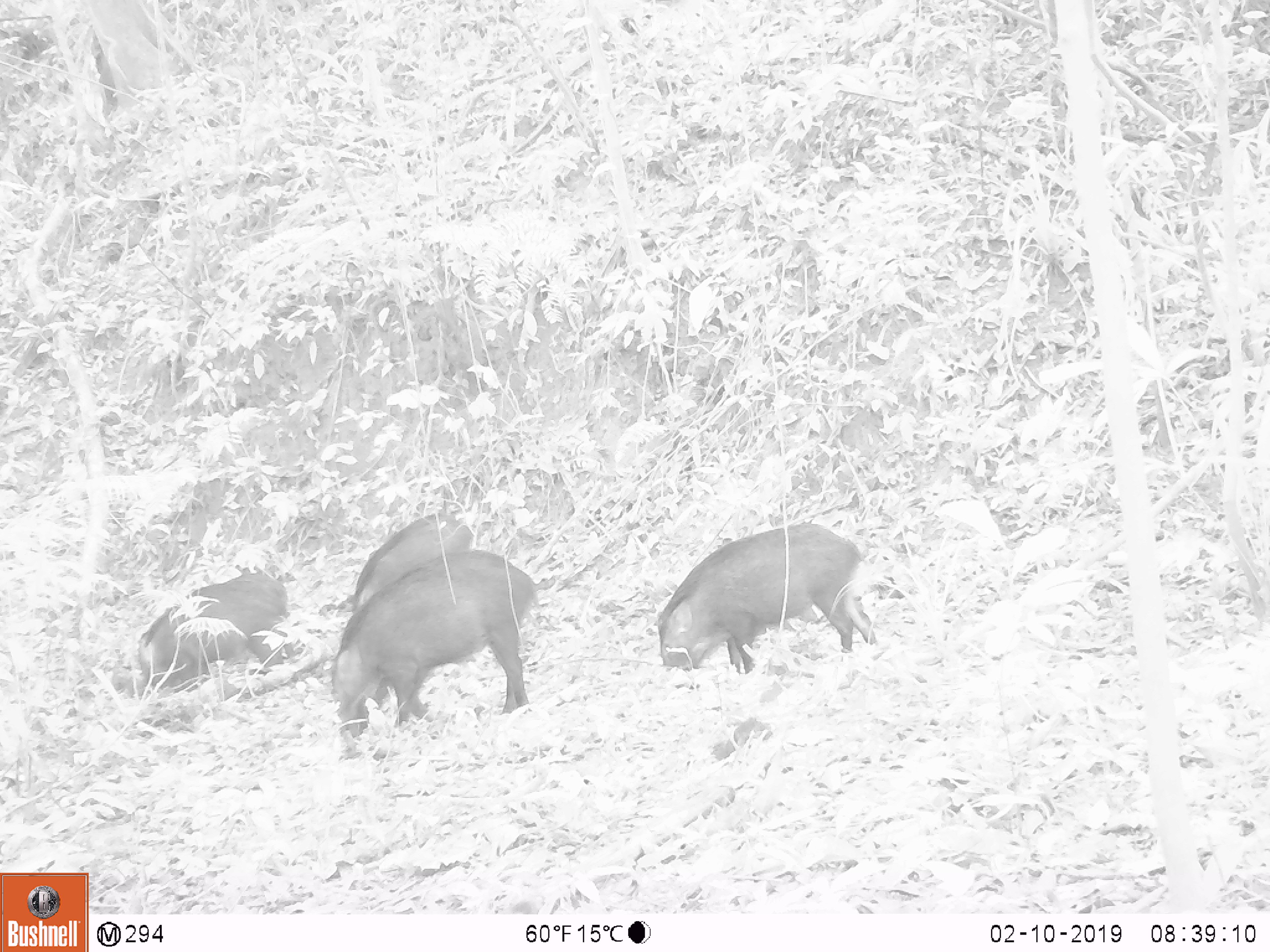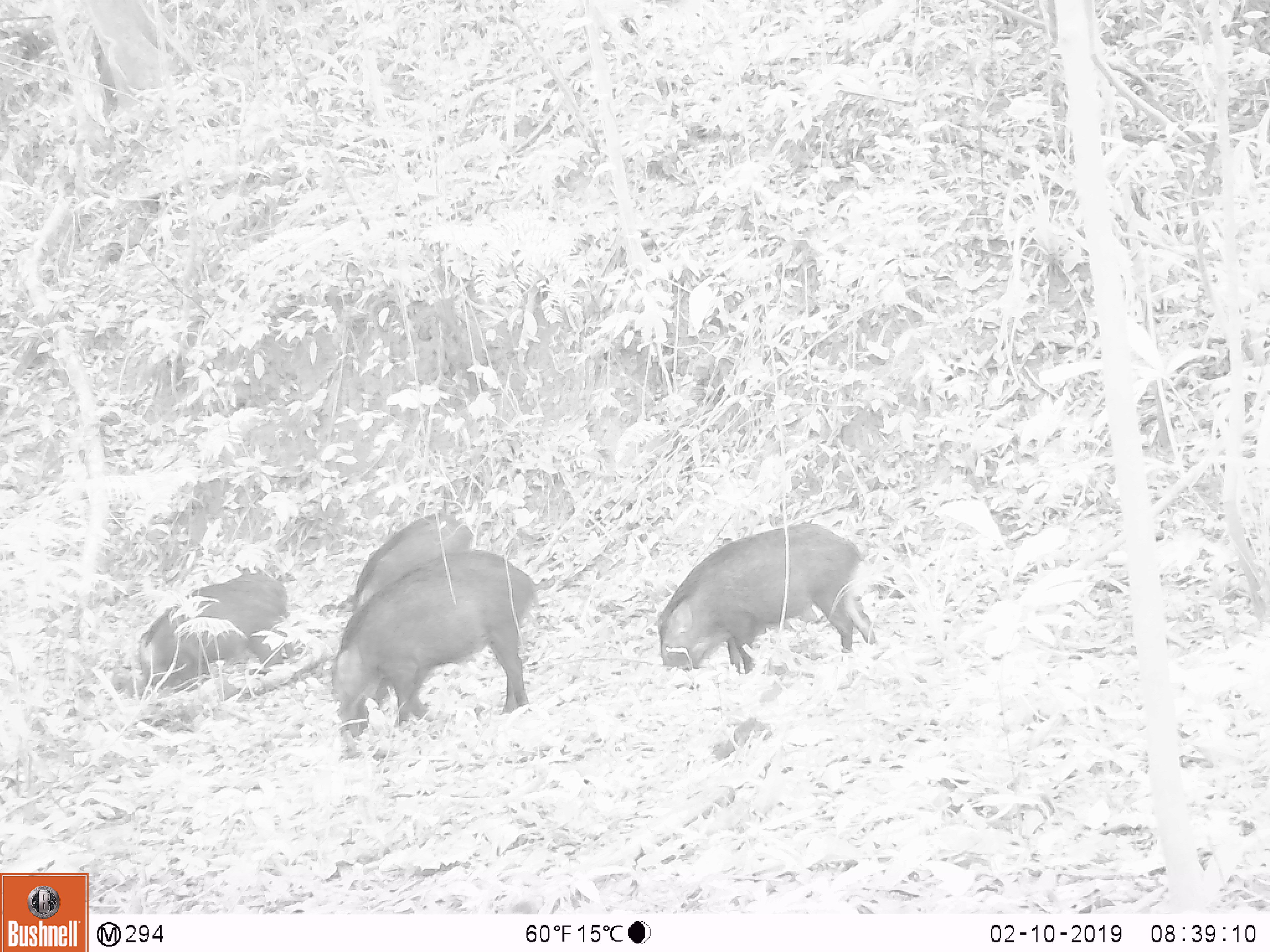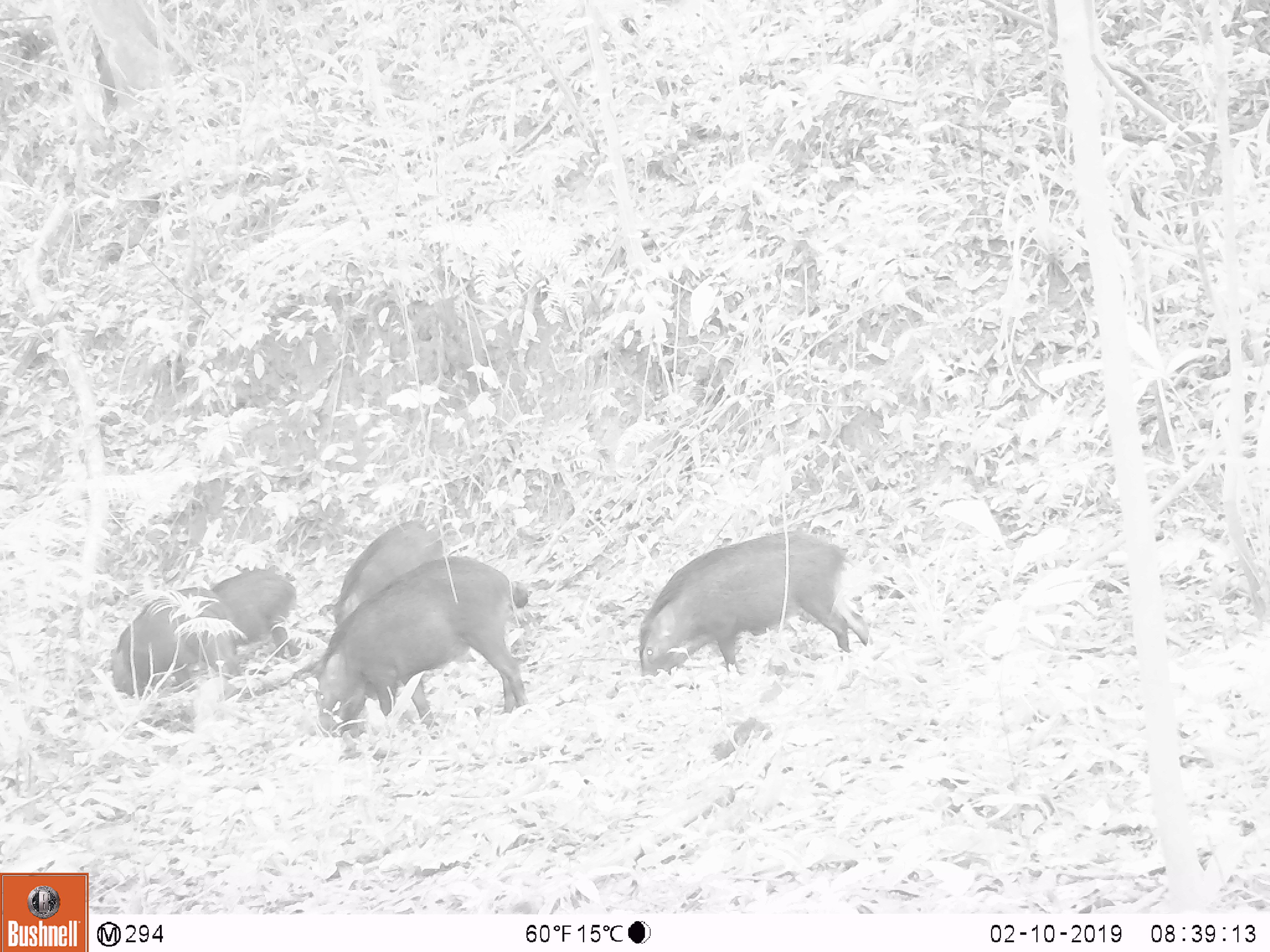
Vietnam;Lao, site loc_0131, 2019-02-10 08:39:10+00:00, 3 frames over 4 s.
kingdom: Animalia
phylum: Chordata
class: Aves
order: Galliformes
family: Phasianidae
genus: Gallus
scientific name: Gallus gallus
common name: red junglefowl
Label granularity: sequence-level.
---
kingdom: Animalia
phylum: Chordata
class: Mammalia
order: Artiodactyla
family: Suidae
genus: Sus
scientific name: Sus scrofa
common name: eurasian wild pig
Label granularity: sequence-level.